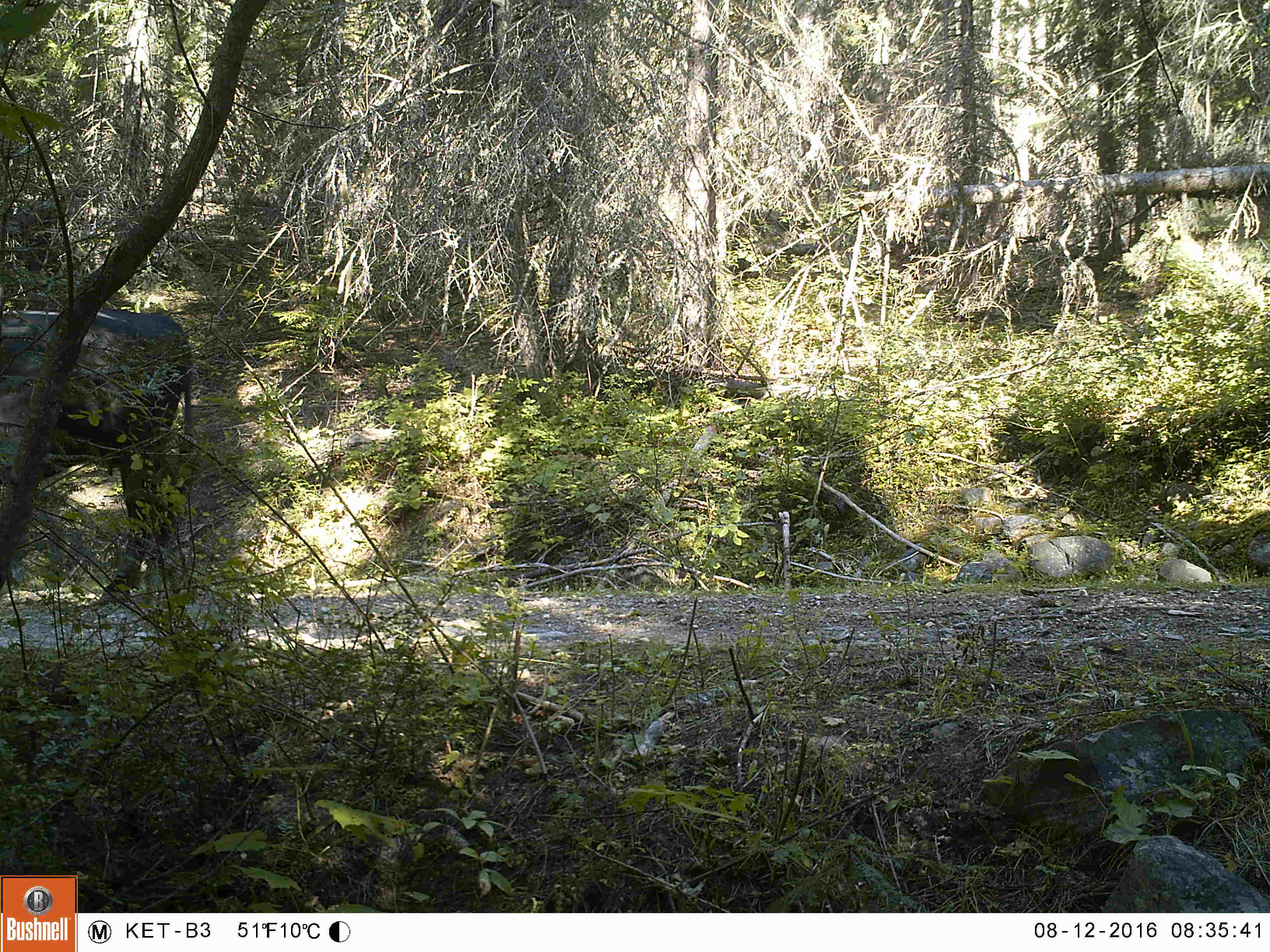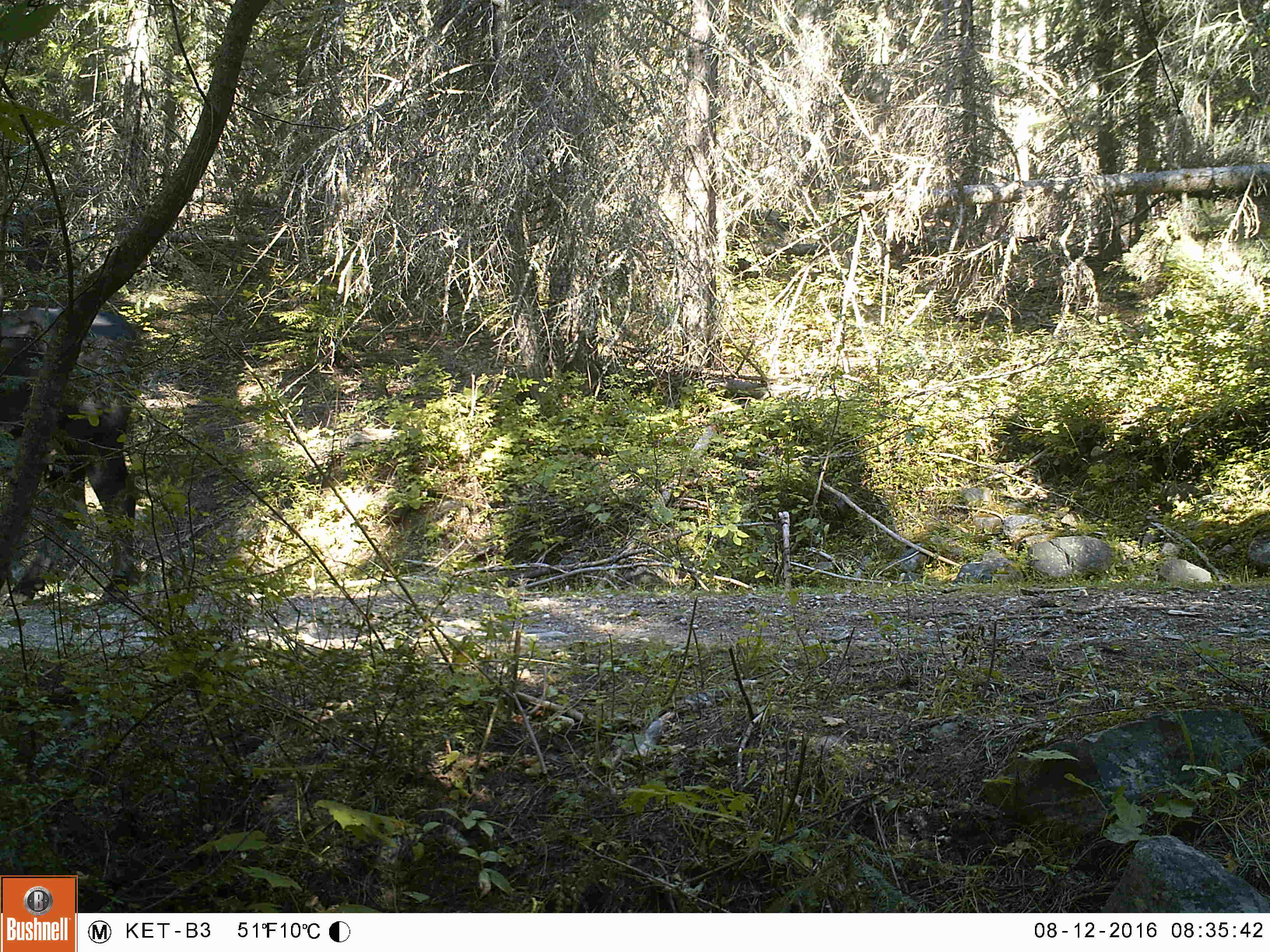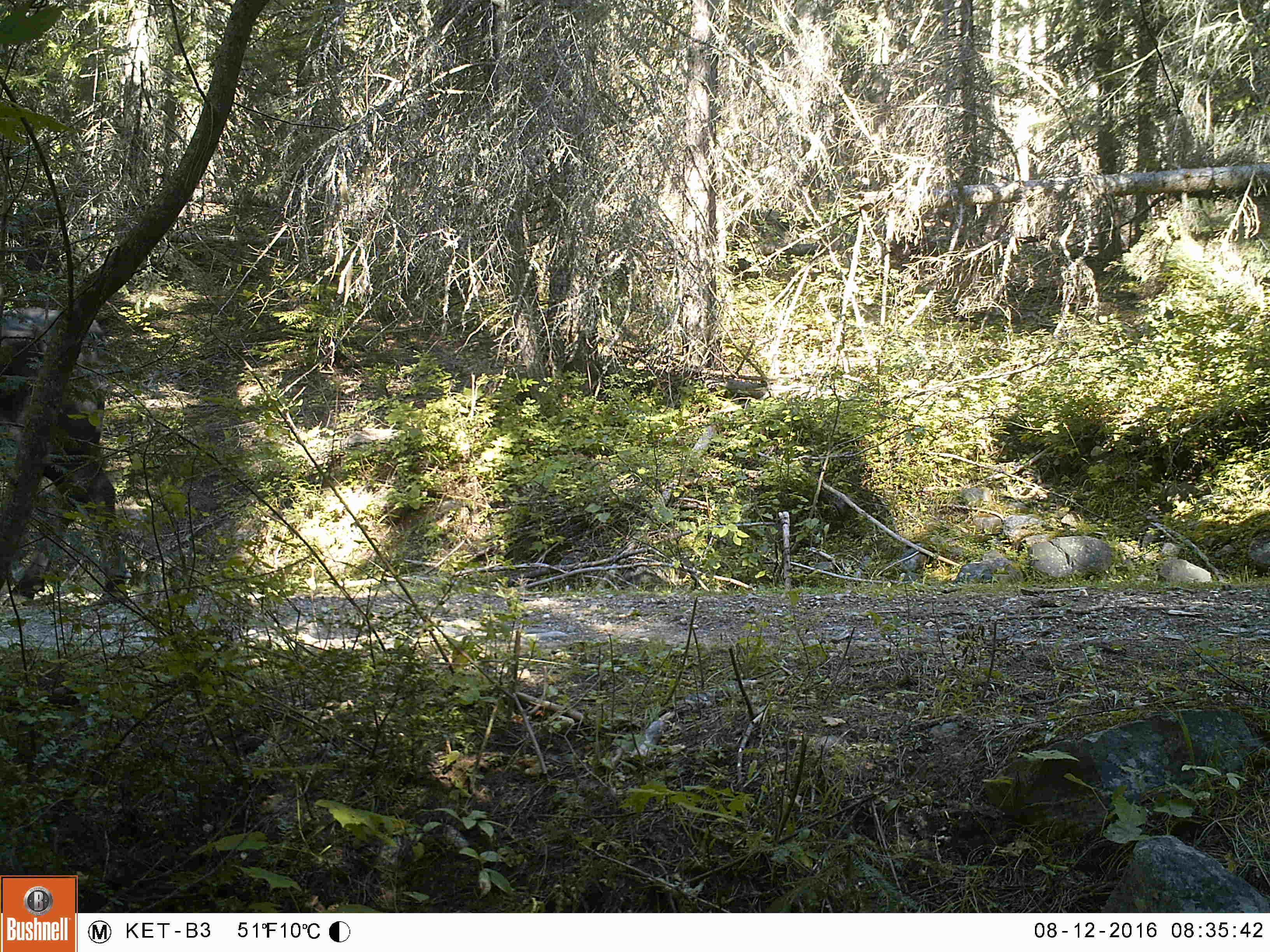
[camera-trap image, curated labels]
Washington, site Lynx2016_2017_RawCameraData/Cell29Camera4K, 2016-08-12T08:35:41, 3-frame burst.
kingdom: Animalia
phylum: Chordata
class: Mammalia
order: Artiodactyla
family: Bovidae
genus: Bos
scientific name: Bos taurus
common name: domestic cattle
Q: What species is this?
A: Domestic cattle (Bos taurus).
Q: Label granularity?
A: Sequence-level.